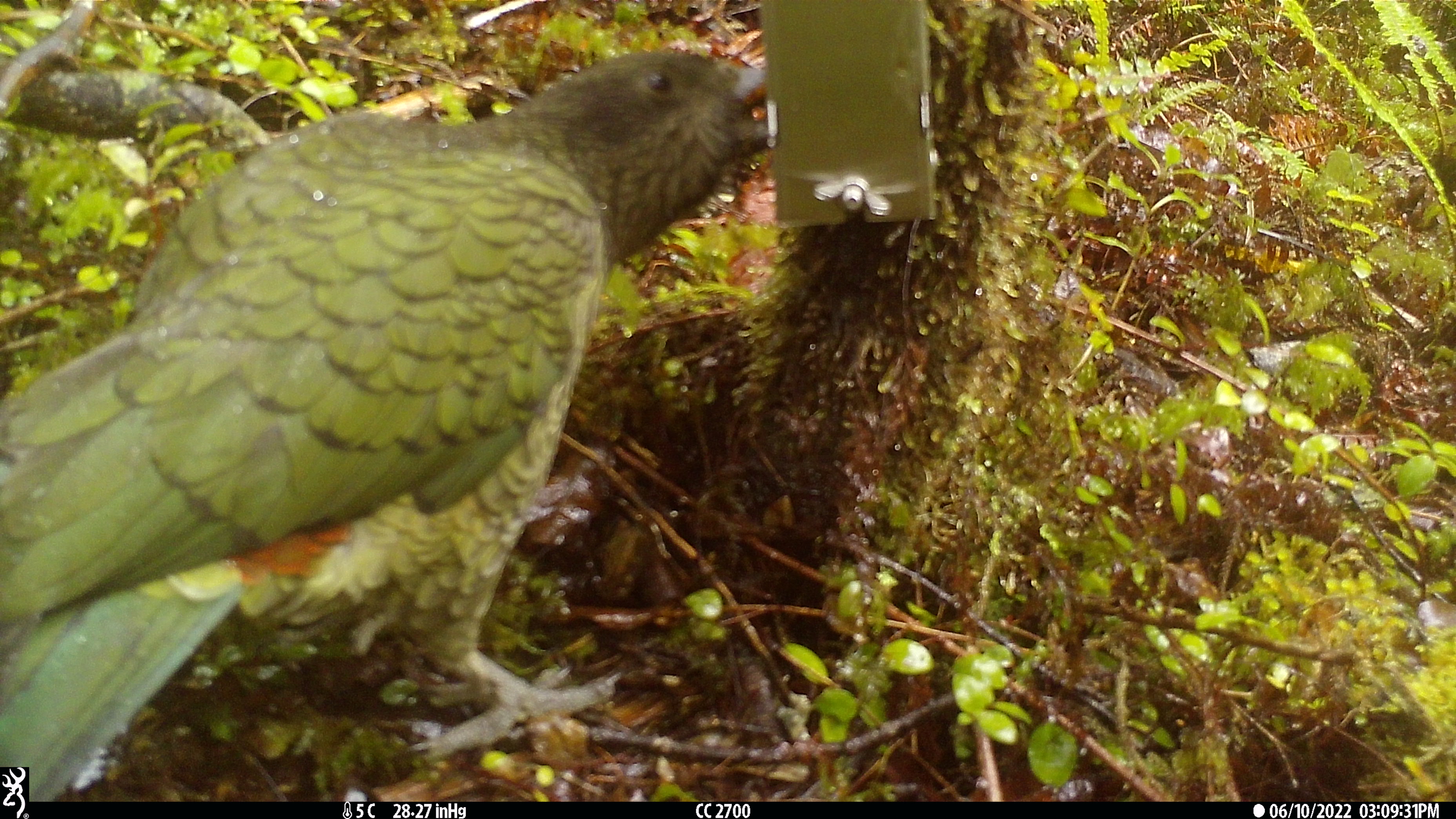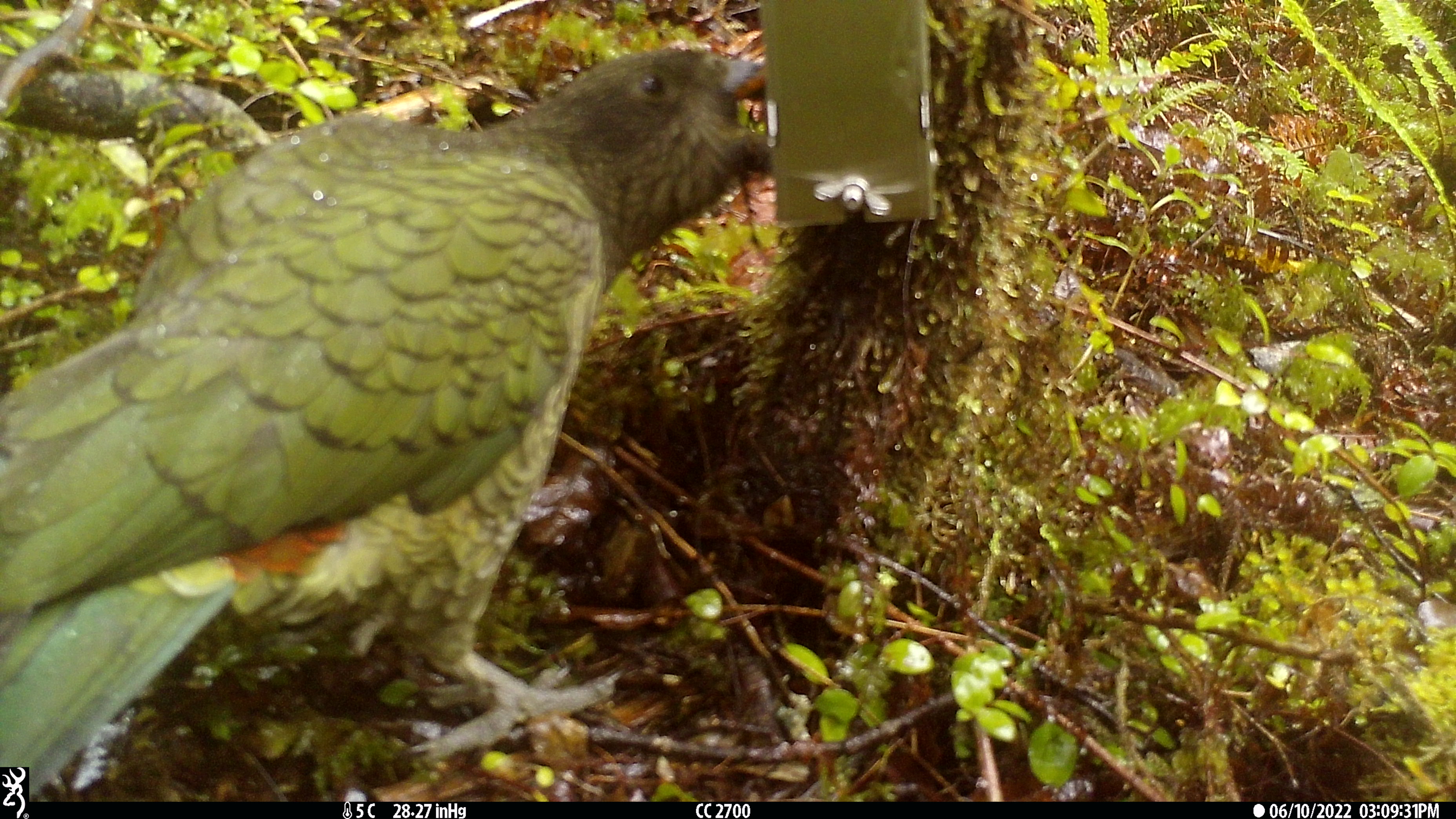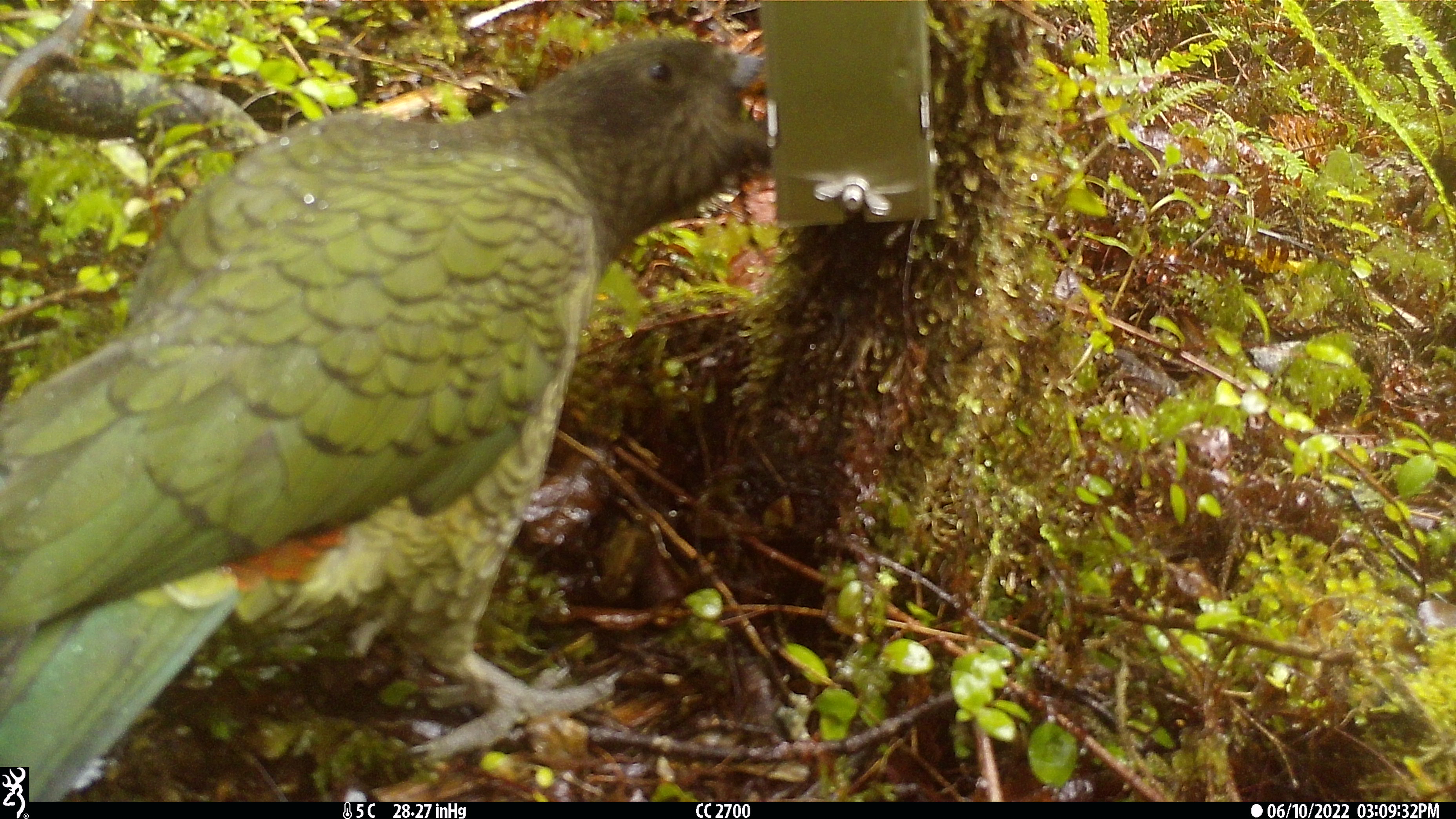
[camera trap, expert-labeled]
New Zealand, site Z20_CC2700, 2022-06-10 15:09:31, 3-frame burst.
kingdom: Animalia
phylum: Chordata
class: Aves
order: Psittaciformes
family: Strigopidae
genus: Nestor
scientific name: Nestor notabilis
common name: kea